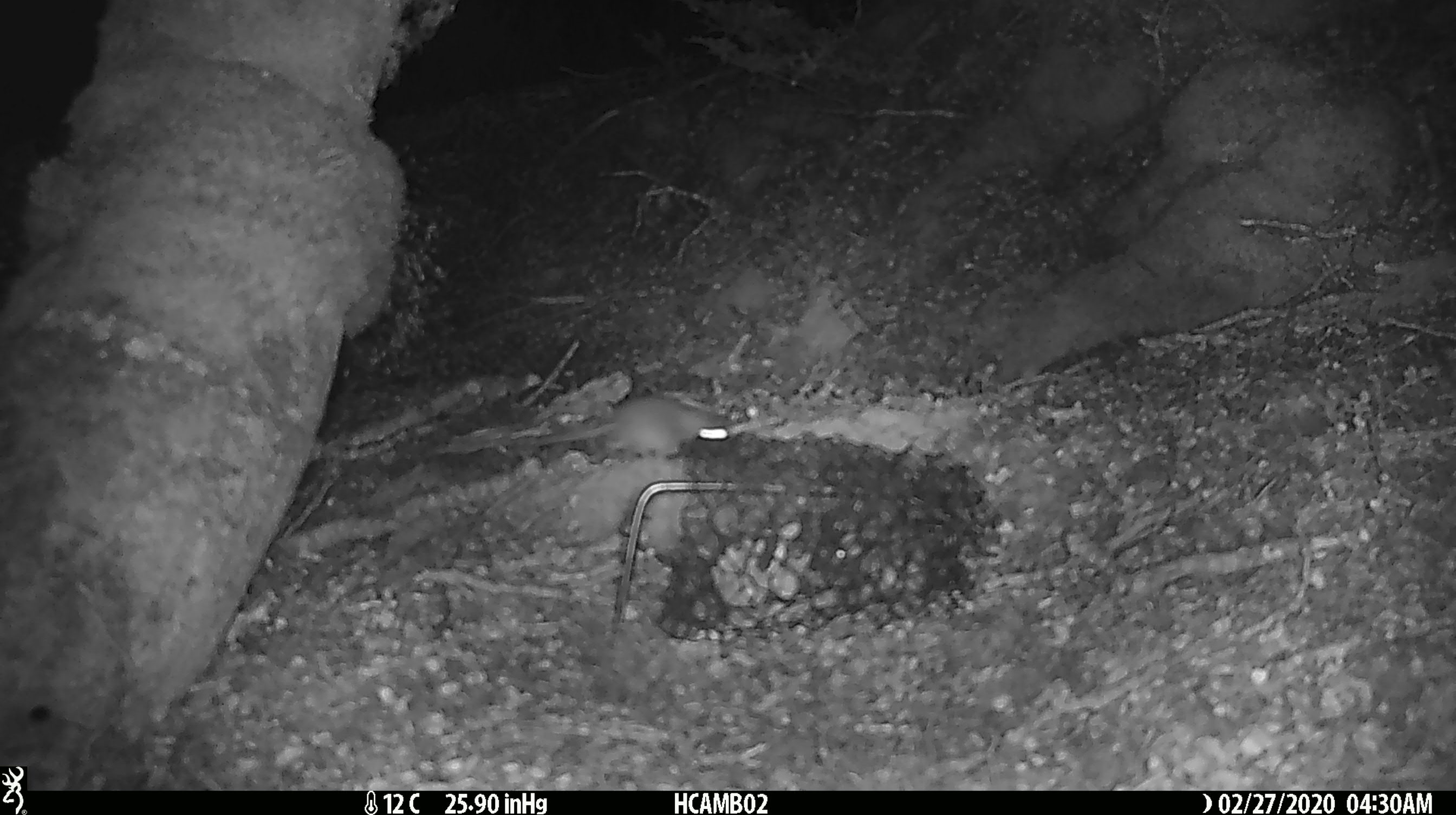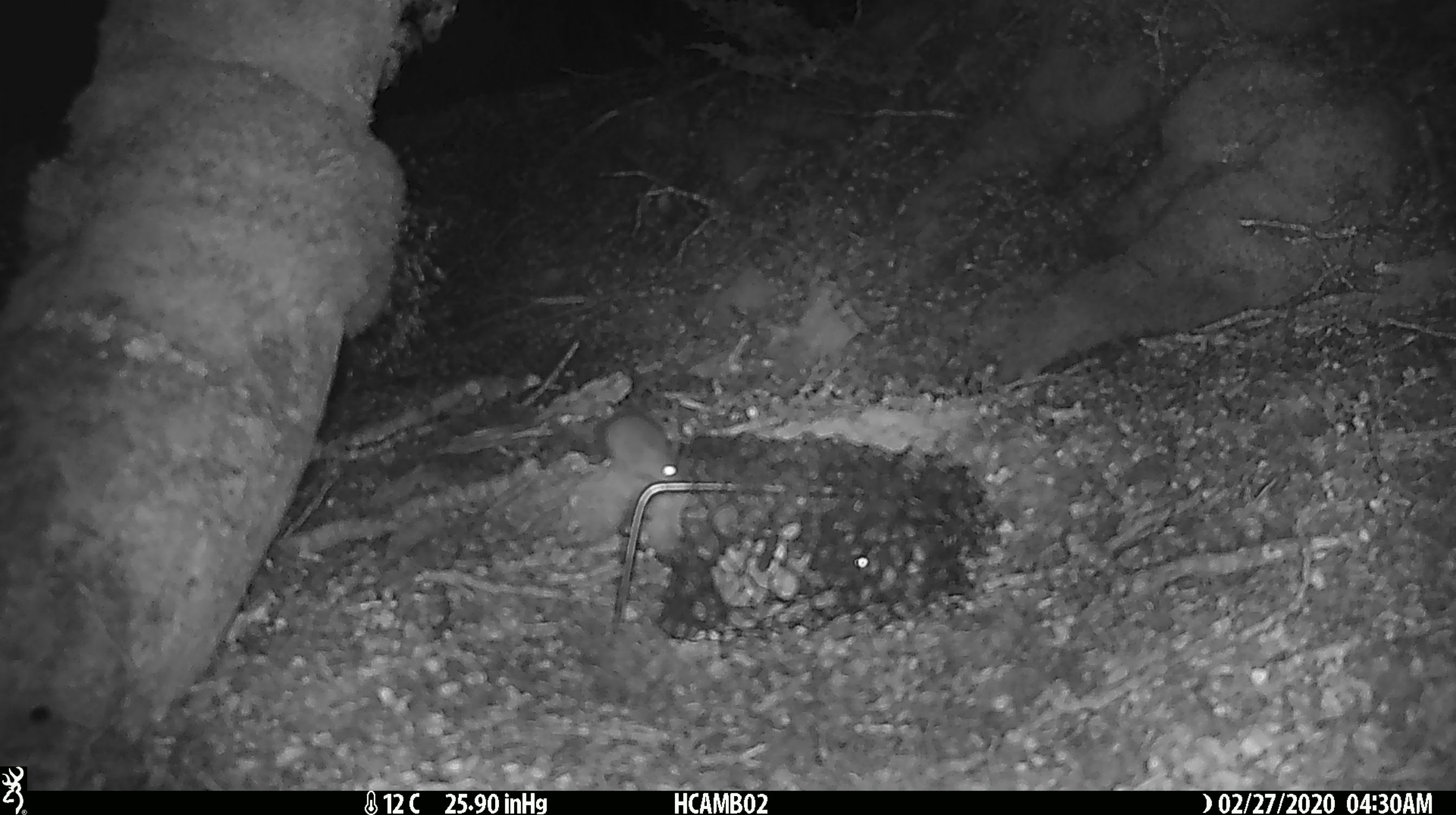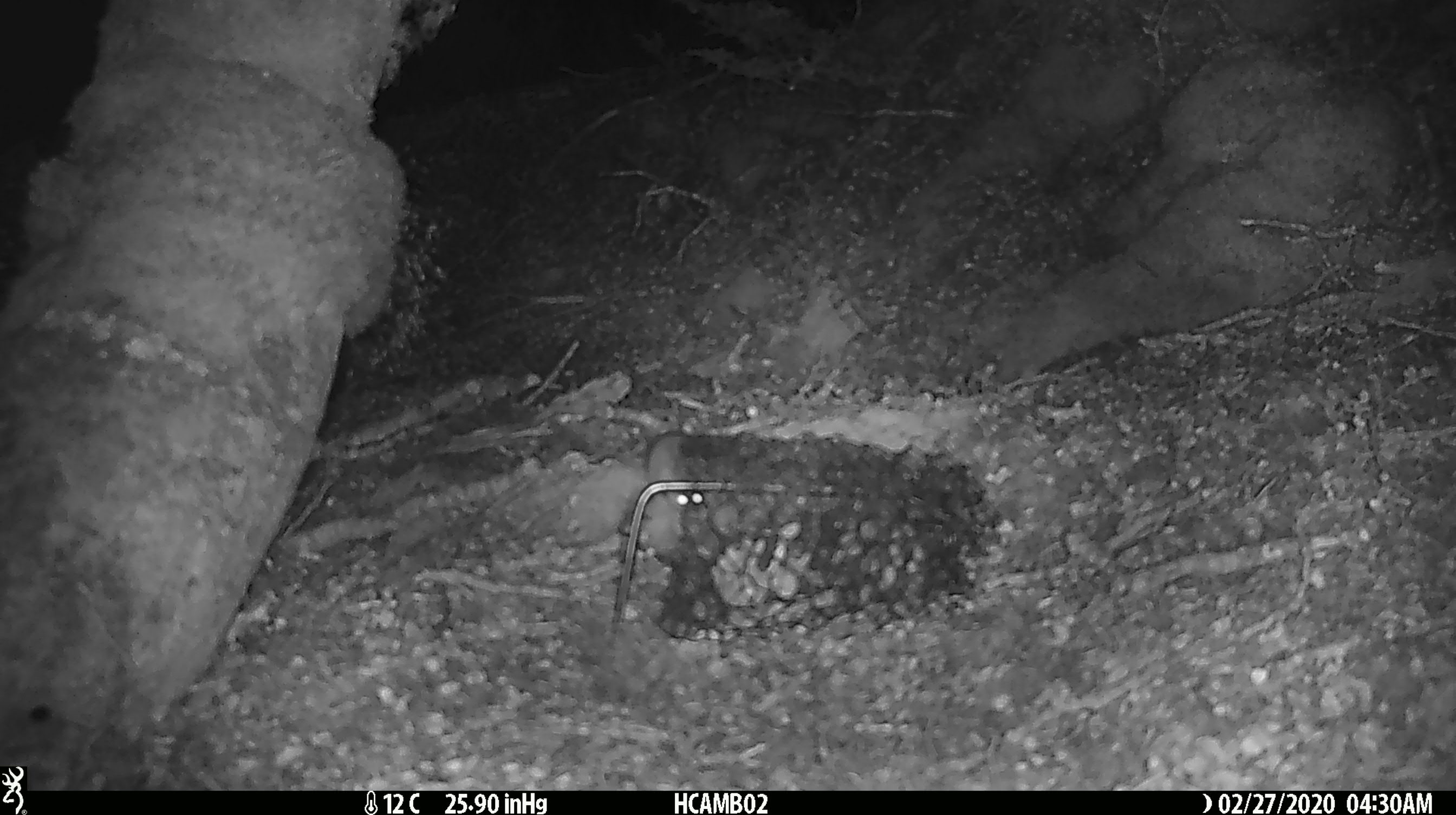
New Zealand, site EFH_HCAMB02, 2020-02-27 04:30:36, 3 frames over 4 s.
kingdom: Animalia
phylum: Chordata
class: Mammalia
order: Rodentia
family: Muridae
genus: Mus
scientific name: Mus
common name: mouse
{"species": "mouse (Mus)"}